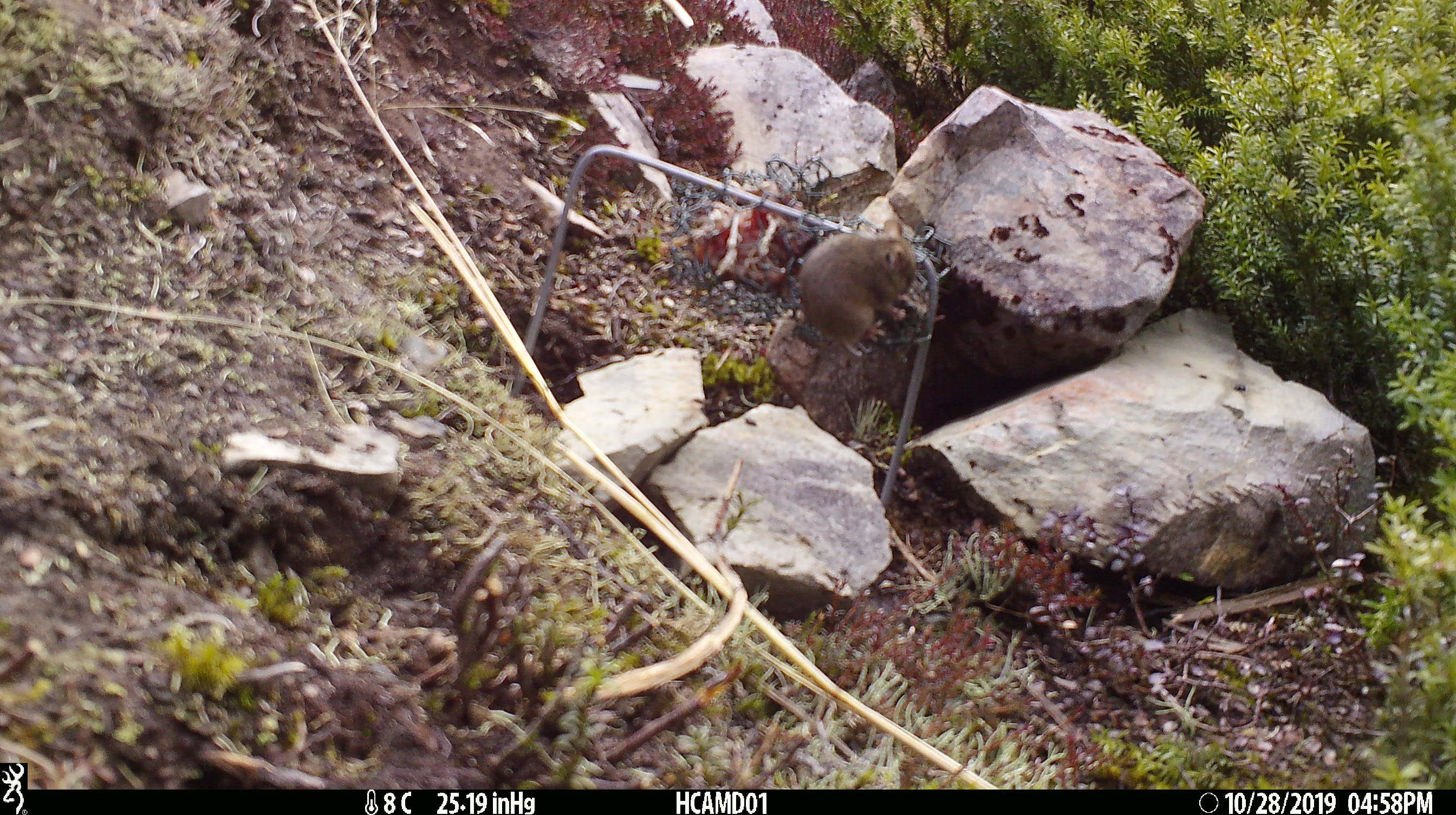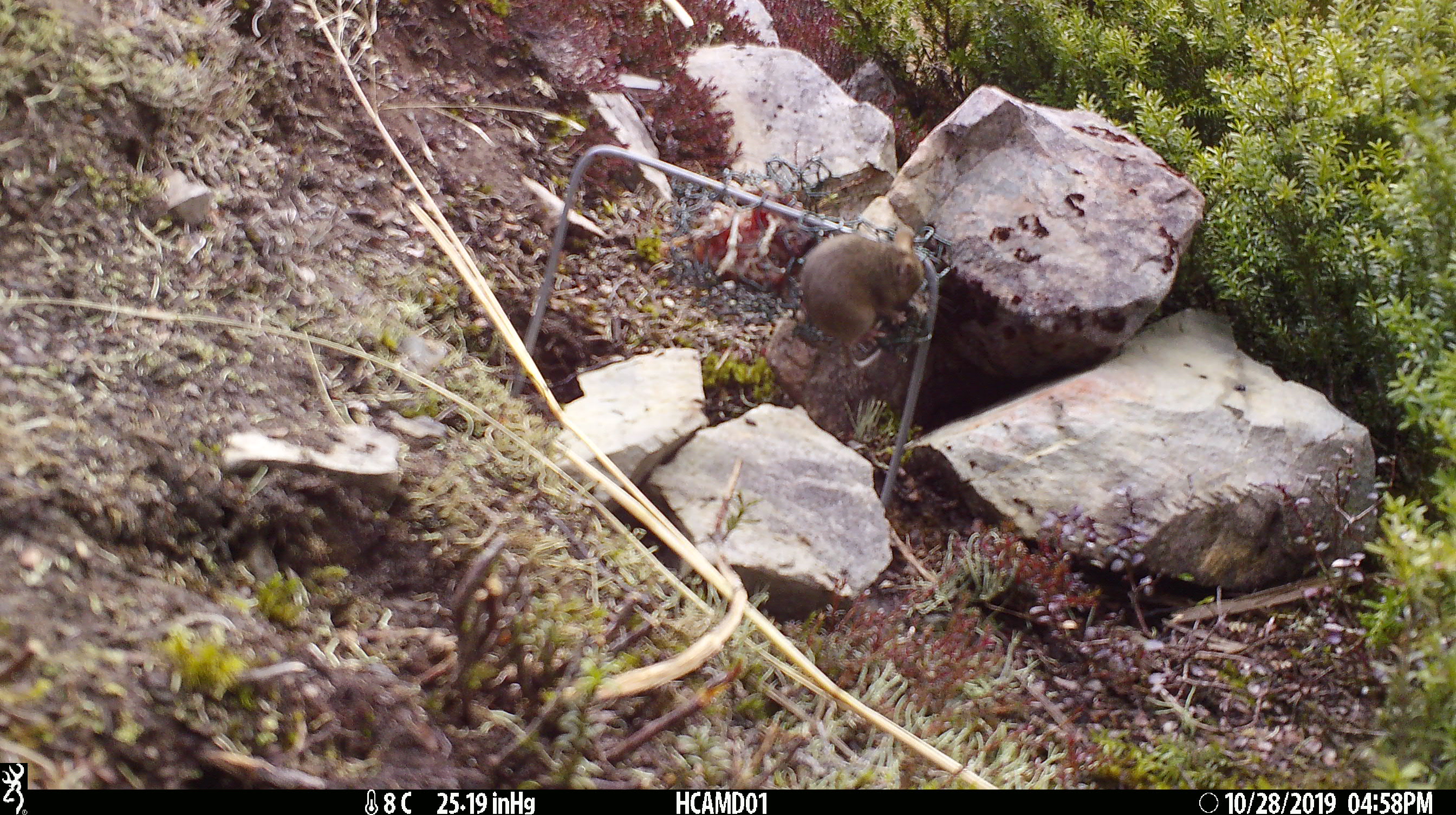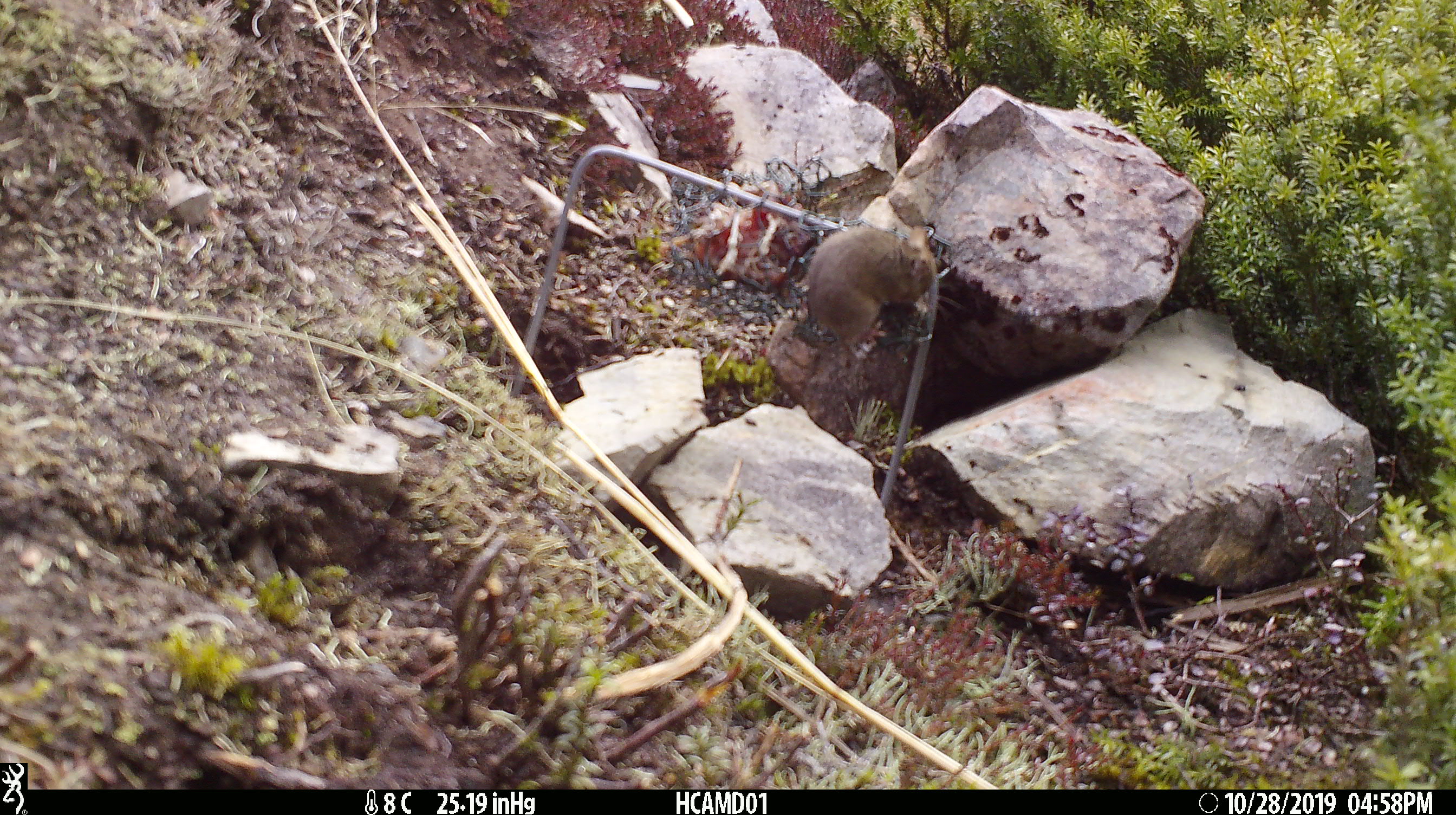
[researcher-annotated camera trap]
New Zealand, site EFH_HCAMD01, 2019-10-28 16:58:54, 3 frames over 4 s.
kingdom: Animalia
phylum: Chordata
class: Mammalia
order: Rodentia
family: Muridae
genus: Mus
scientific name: Mus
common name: mouse